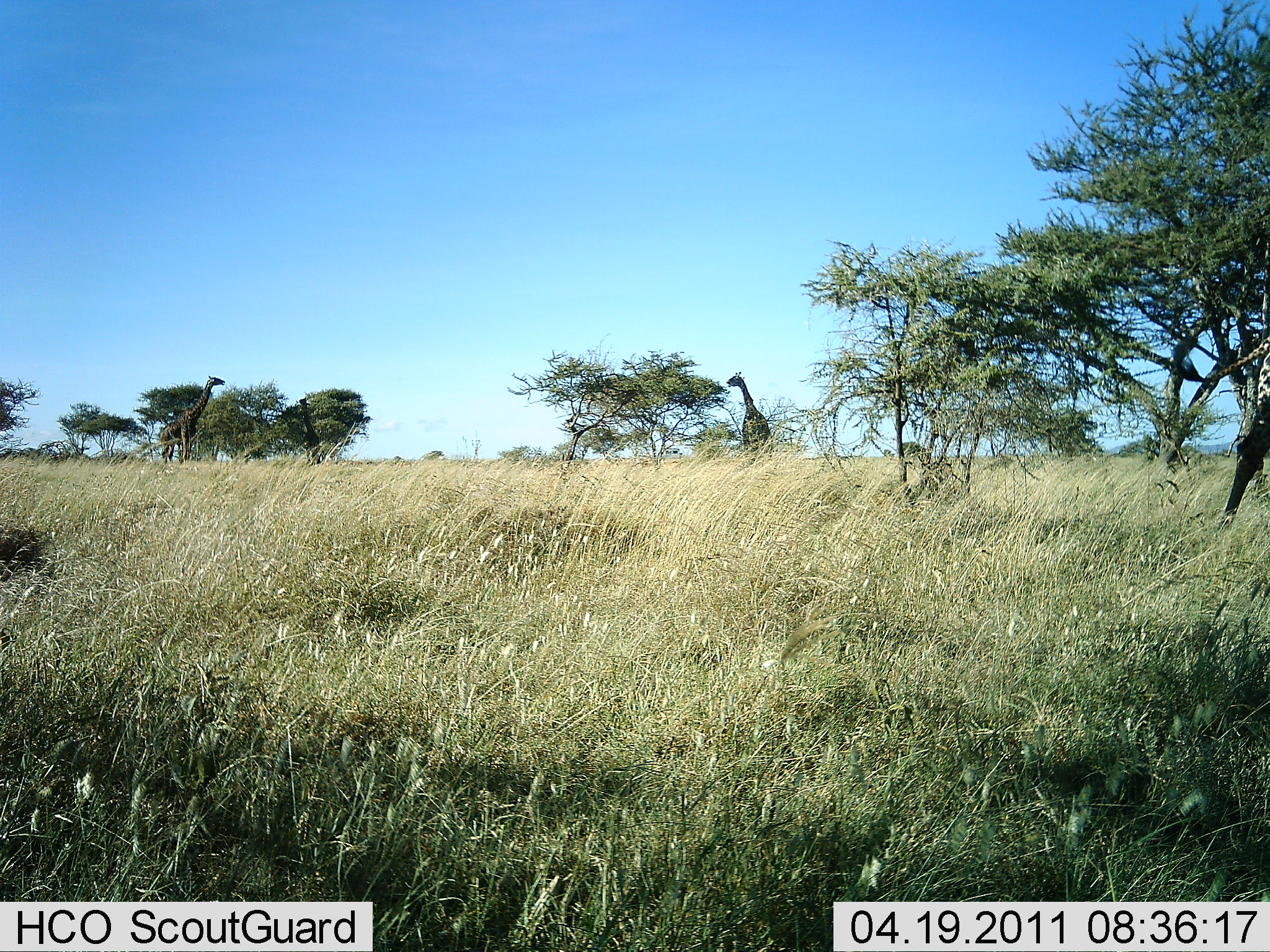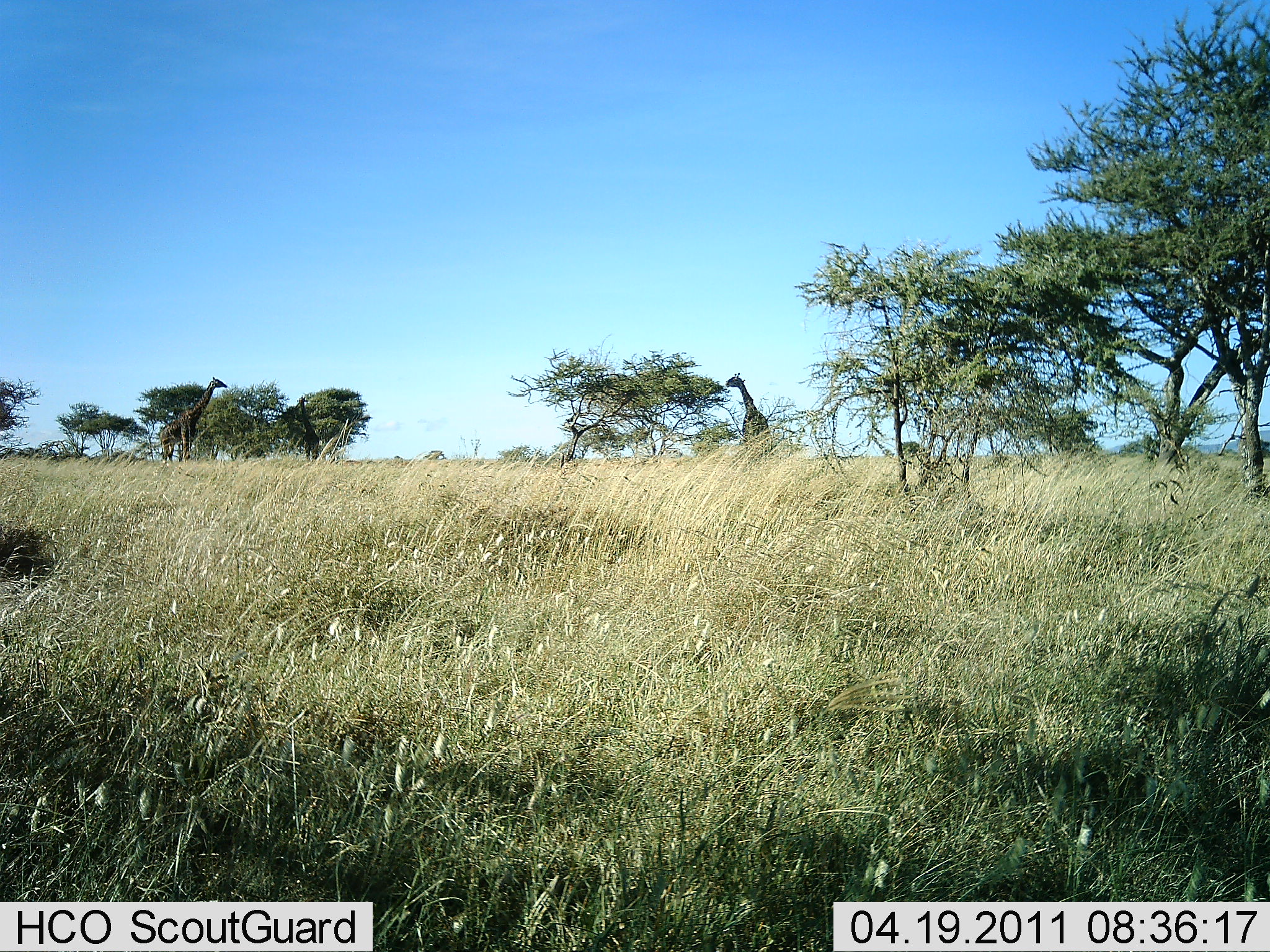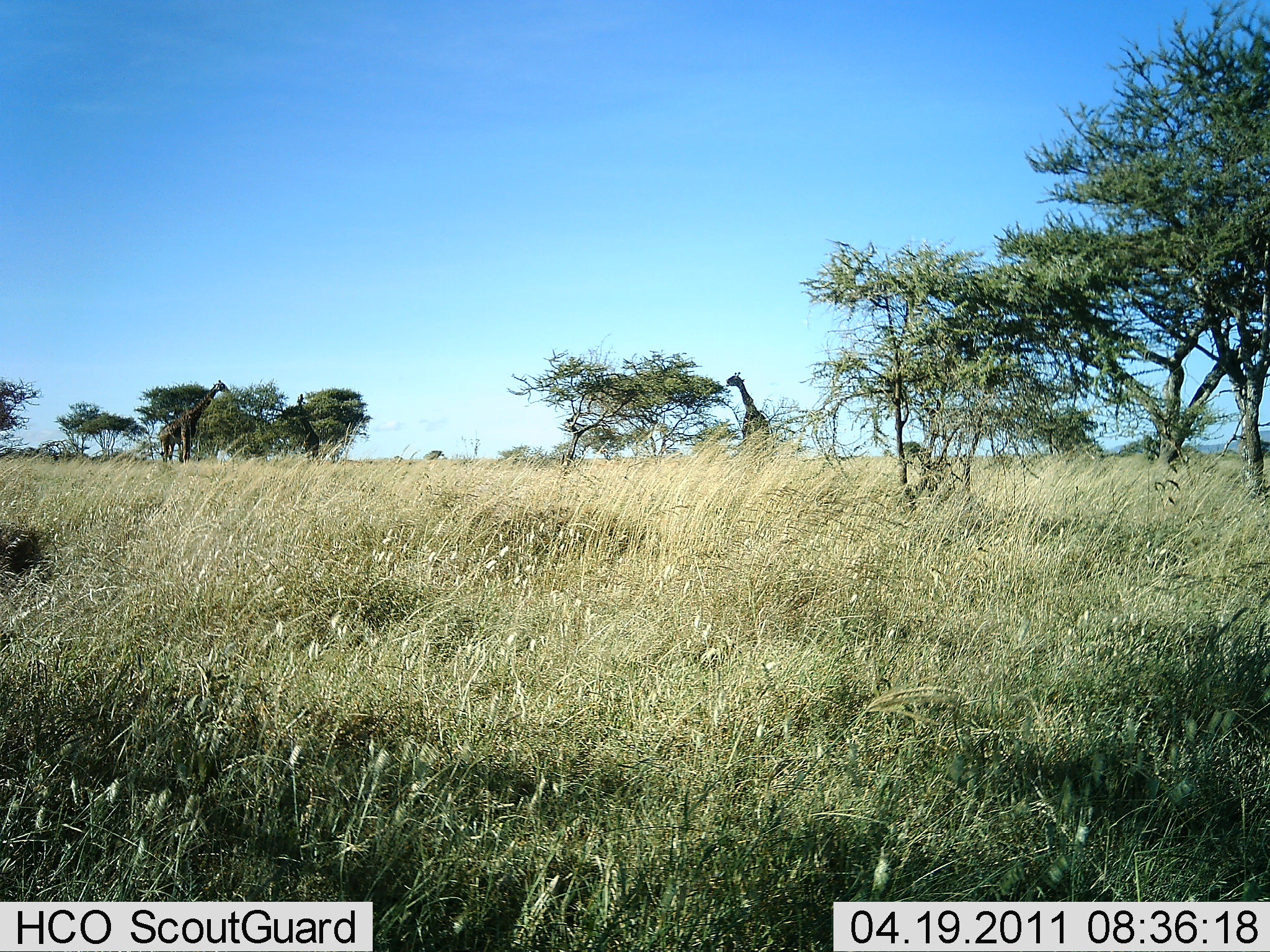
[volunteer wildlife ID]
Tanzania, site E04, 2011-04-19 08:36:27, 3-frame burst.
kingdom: Animalia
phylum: Chordata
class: Mammalia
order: Artiodactyla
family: Giraffidae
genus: Giraffa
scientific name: Giraffa camelopardalis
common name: giraffe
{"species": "giraffe (Giraffa camelopardalis)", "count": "3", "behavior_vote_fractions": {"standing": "54%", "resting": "0%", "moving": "31%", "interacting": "0%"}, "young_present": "0%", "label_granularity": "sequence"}